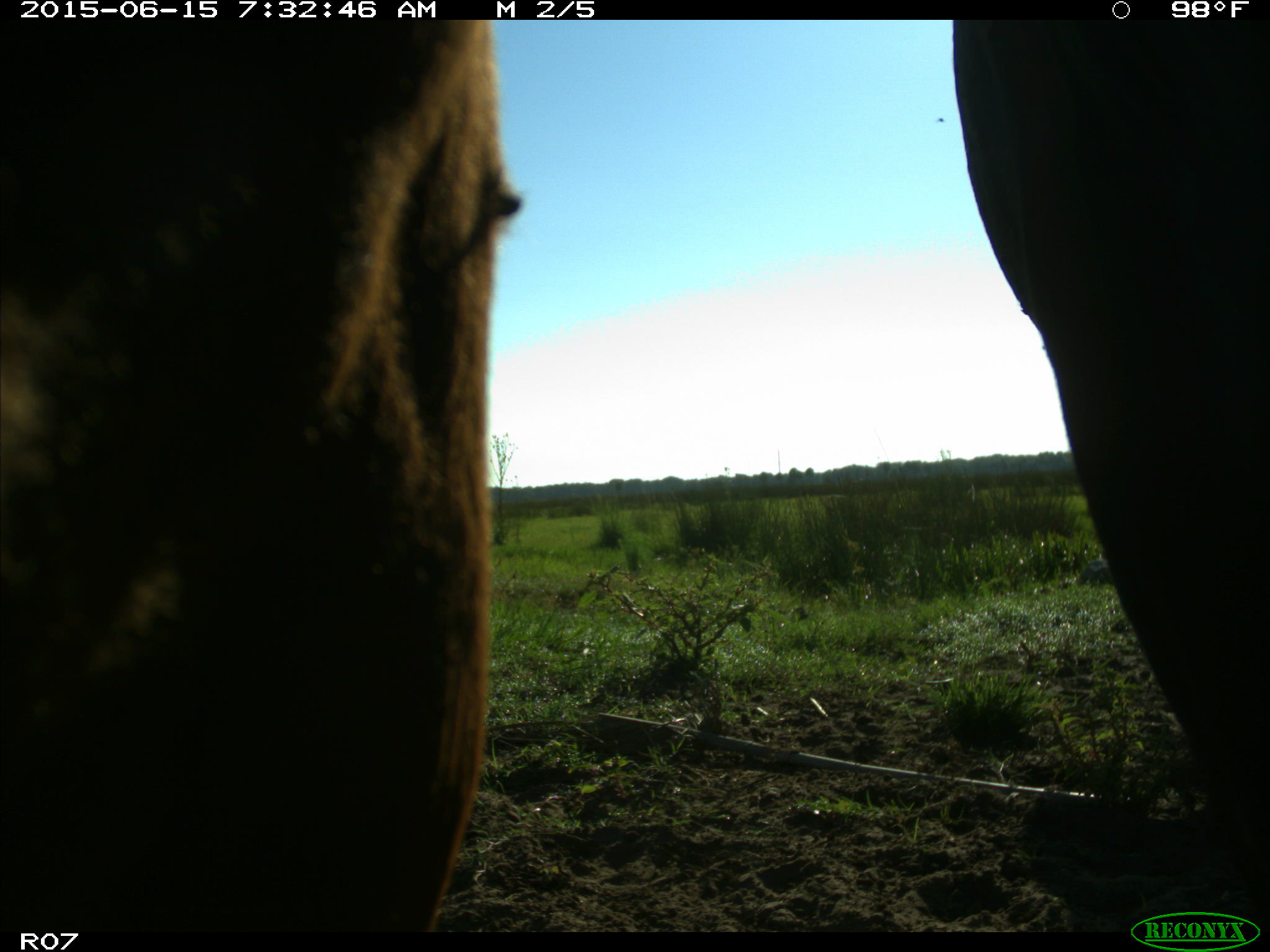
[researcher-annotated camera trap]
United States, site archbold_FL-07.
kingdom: Animalia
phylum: Chordata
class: Mammalia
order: Artiodactyla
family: Bovidae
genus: Bos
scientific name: Bos taurus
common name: domestic cow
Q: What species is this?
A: Bos taurus (domestic cow).